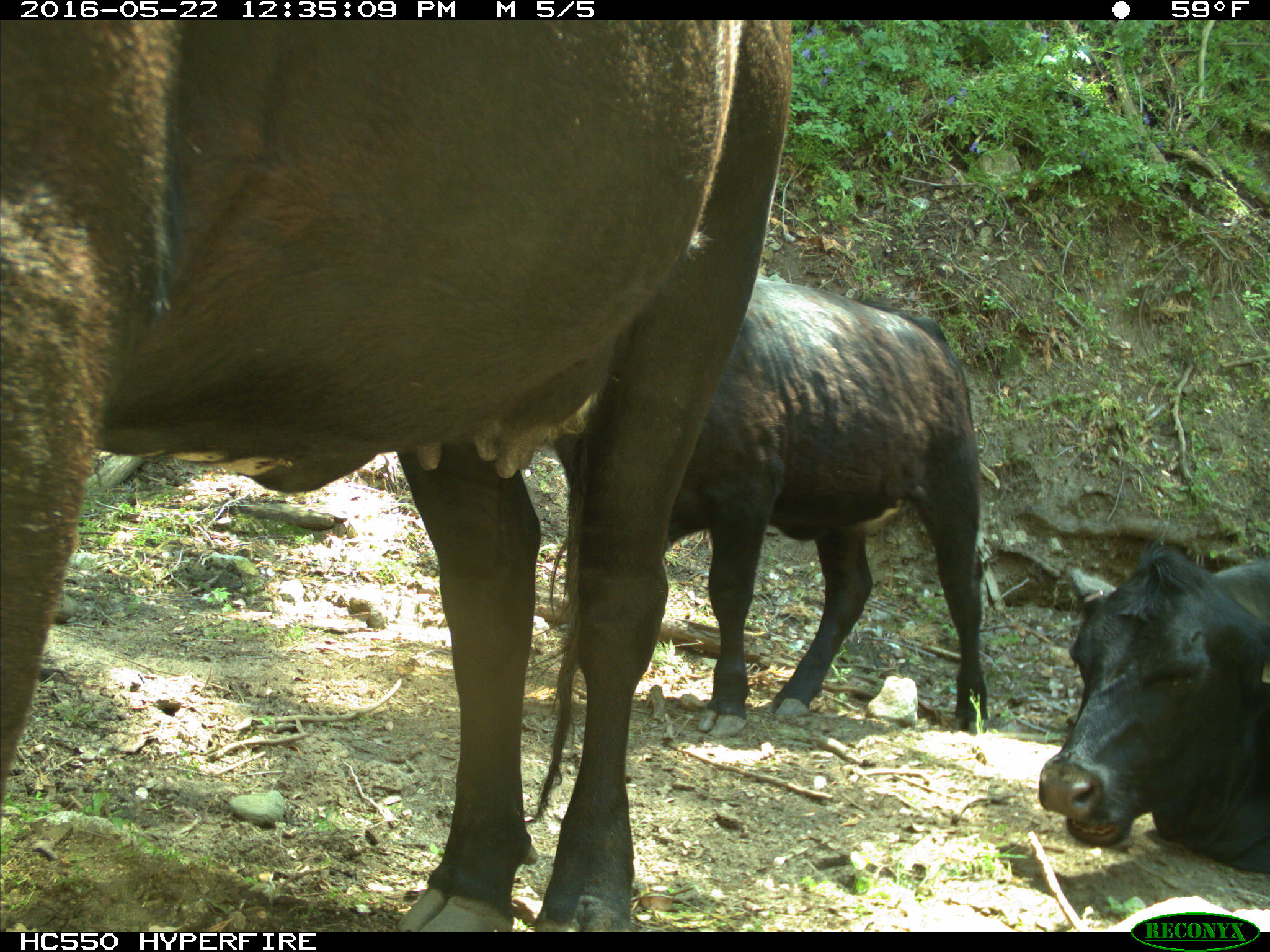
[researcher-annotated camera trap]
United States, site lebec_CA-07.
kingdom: Animalia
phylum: Chordata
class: Mammalia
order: Artiodactyla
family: Bovidae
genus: Bos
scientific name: Bos taurus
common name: domestic cow